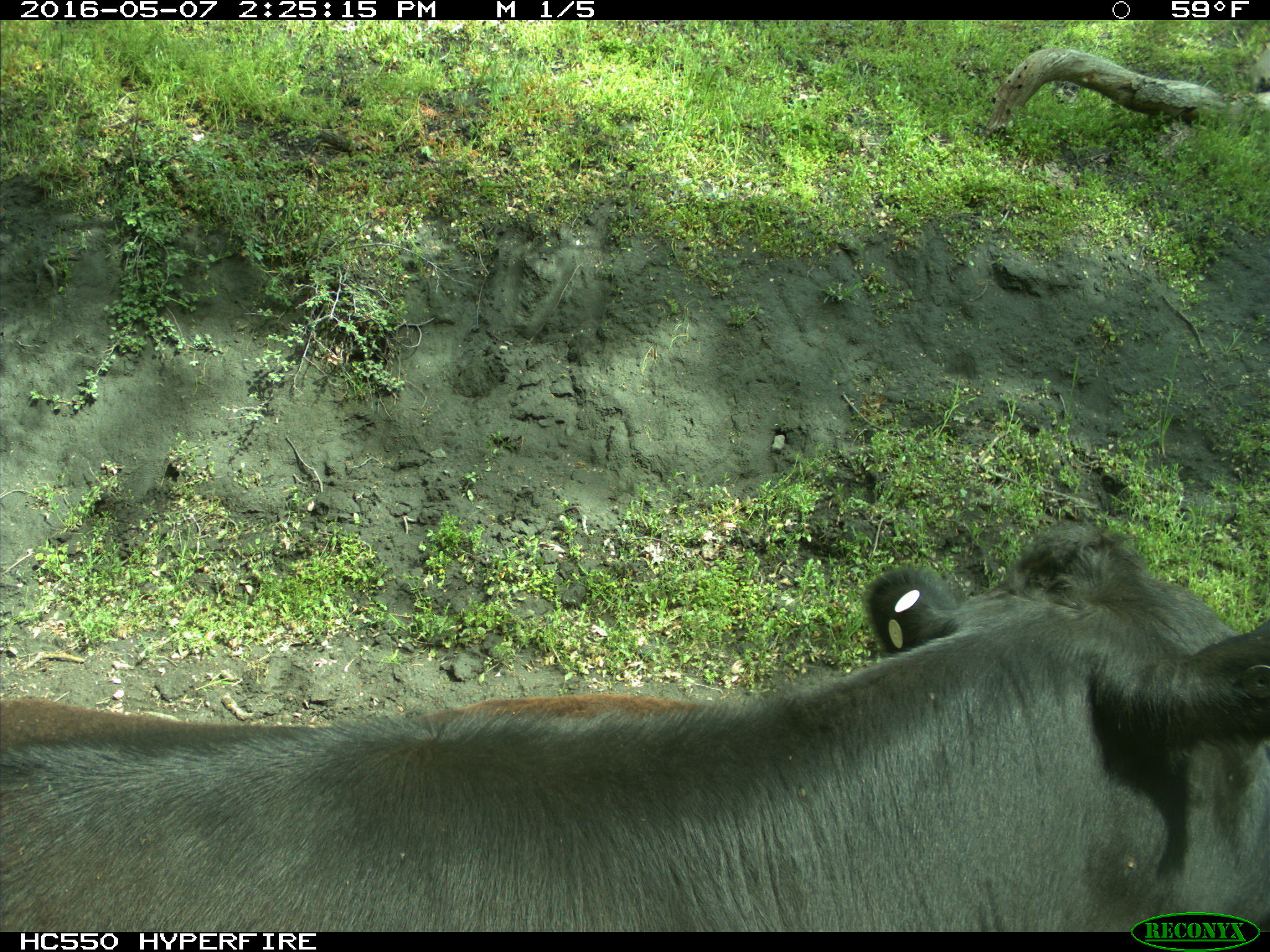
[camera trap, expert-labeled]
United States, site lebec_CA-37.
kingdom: Animalia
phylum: Chordata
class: Mammalia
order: Artiodactyla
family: Bovidae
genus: Bos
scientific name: Bos taurus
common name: domestic cow